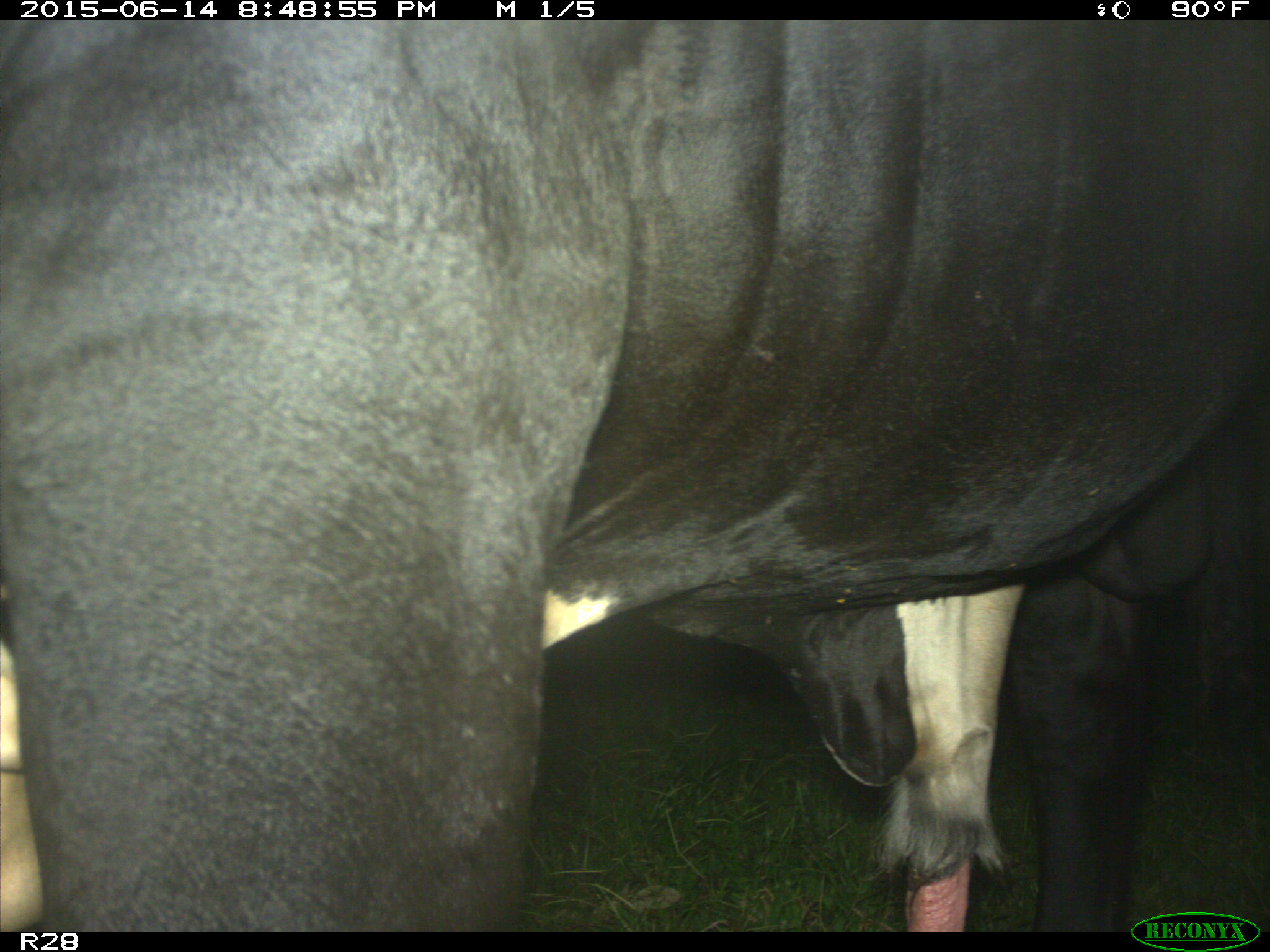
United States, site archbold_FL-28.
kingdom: Animalia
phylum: Chordata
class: Mammalia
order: Artiodactyla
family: Bovidae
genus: Bos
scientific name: Bos taurus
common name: domestic cow